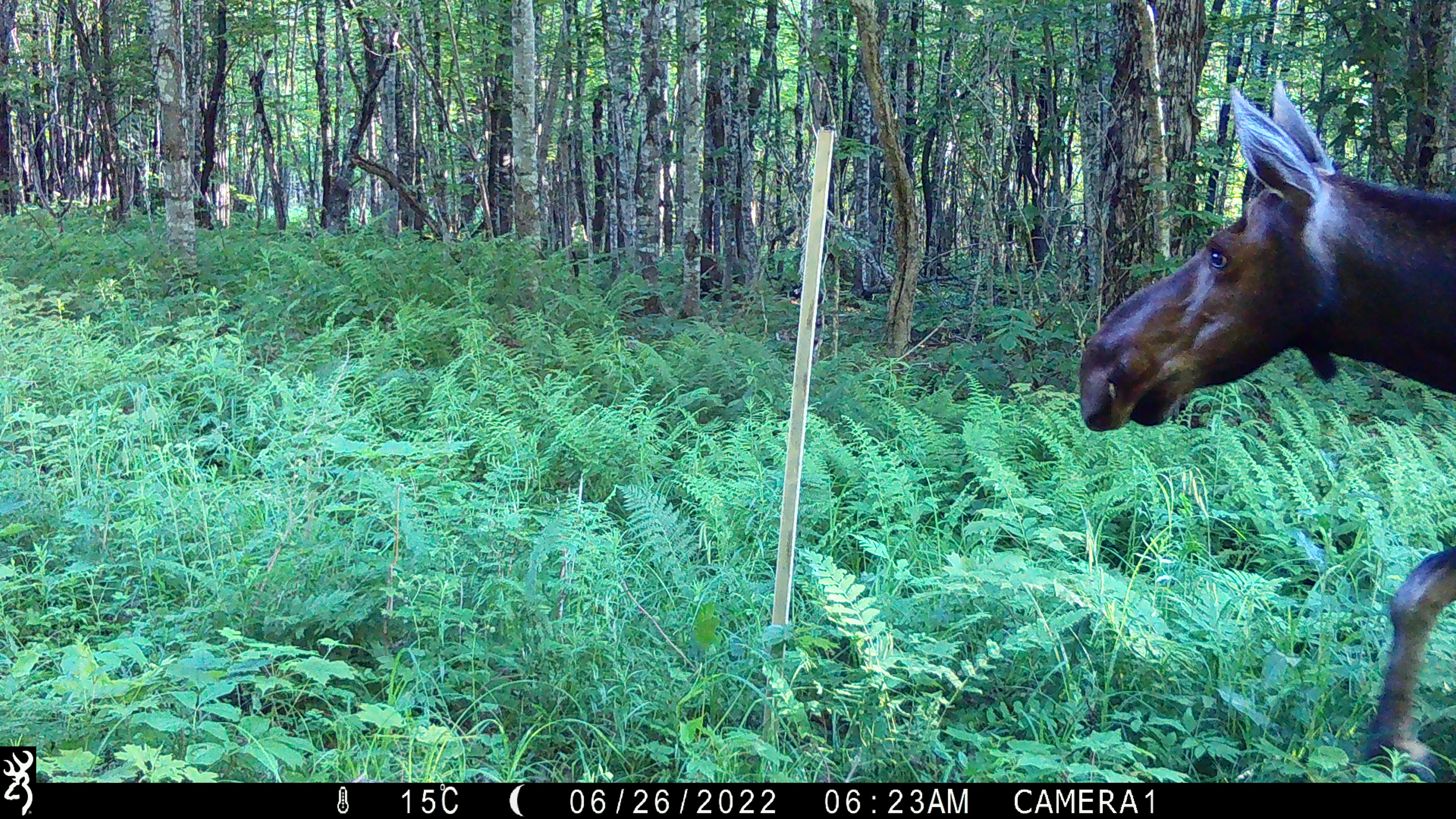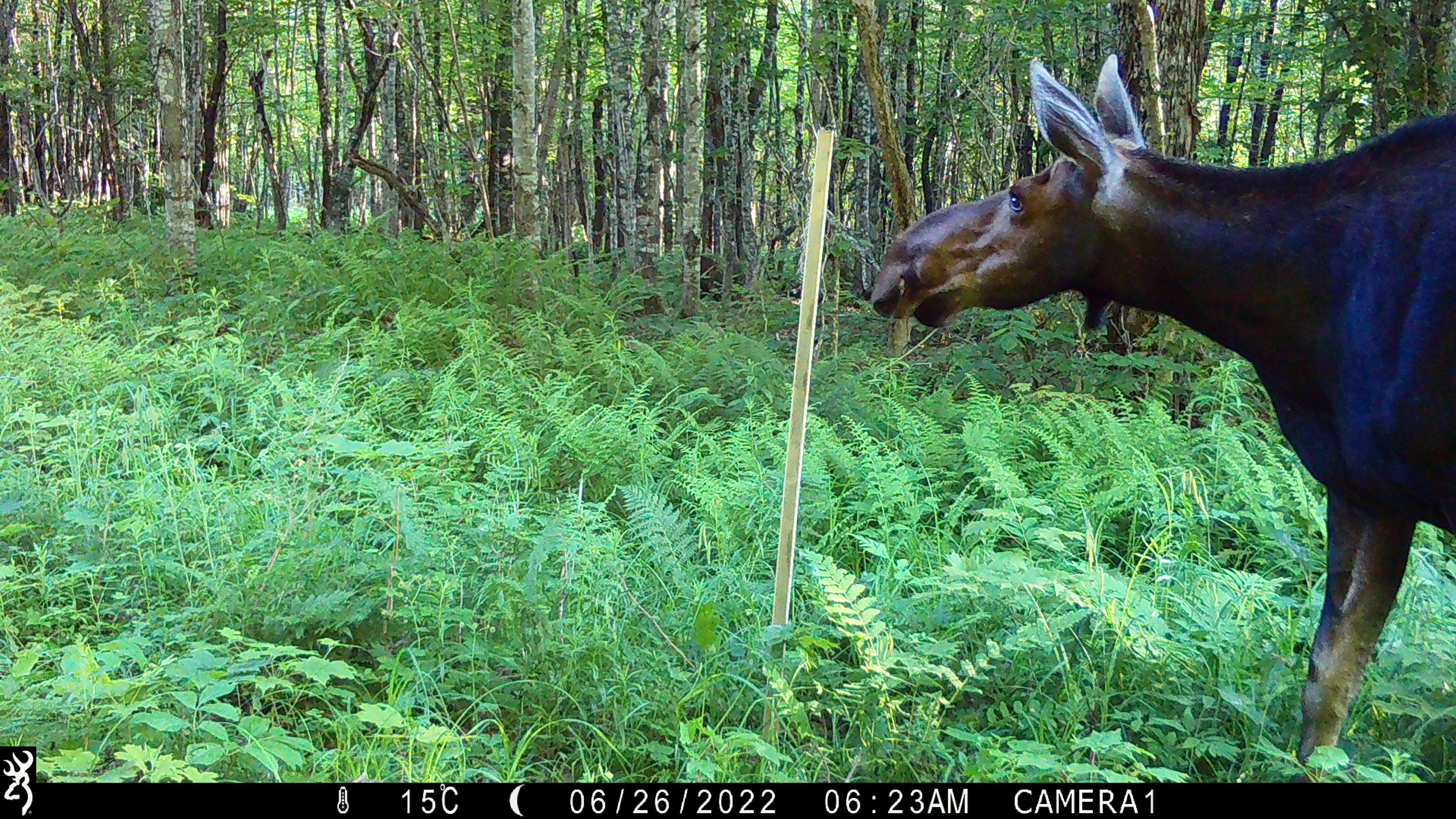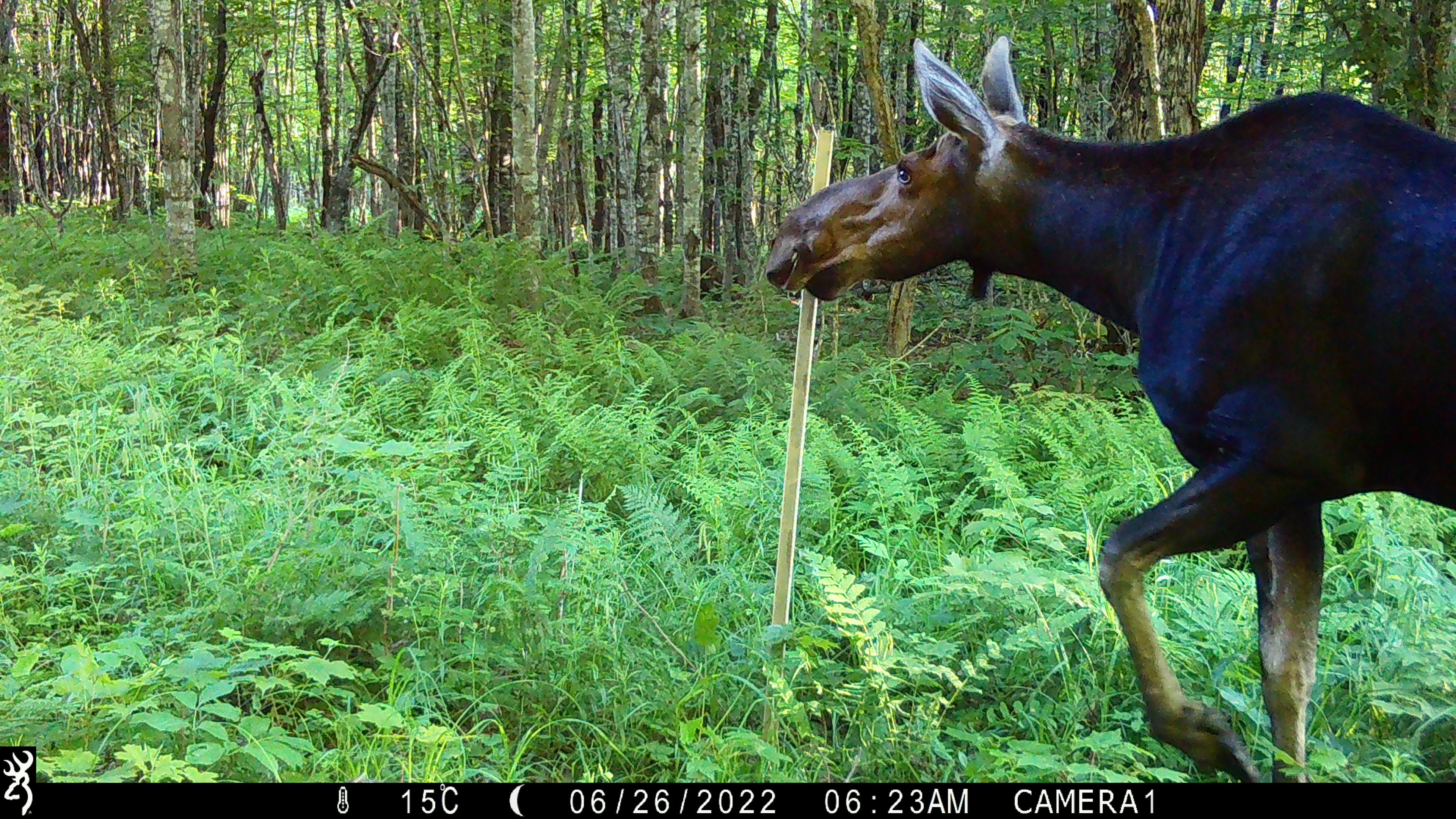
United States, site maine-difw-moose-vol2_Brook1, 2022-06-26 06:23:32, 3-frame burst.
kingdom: Animalia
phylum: Chordata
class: Mammalia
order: Artiodactyla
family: Cervidae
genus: Alces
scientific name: Alces alces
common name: moose